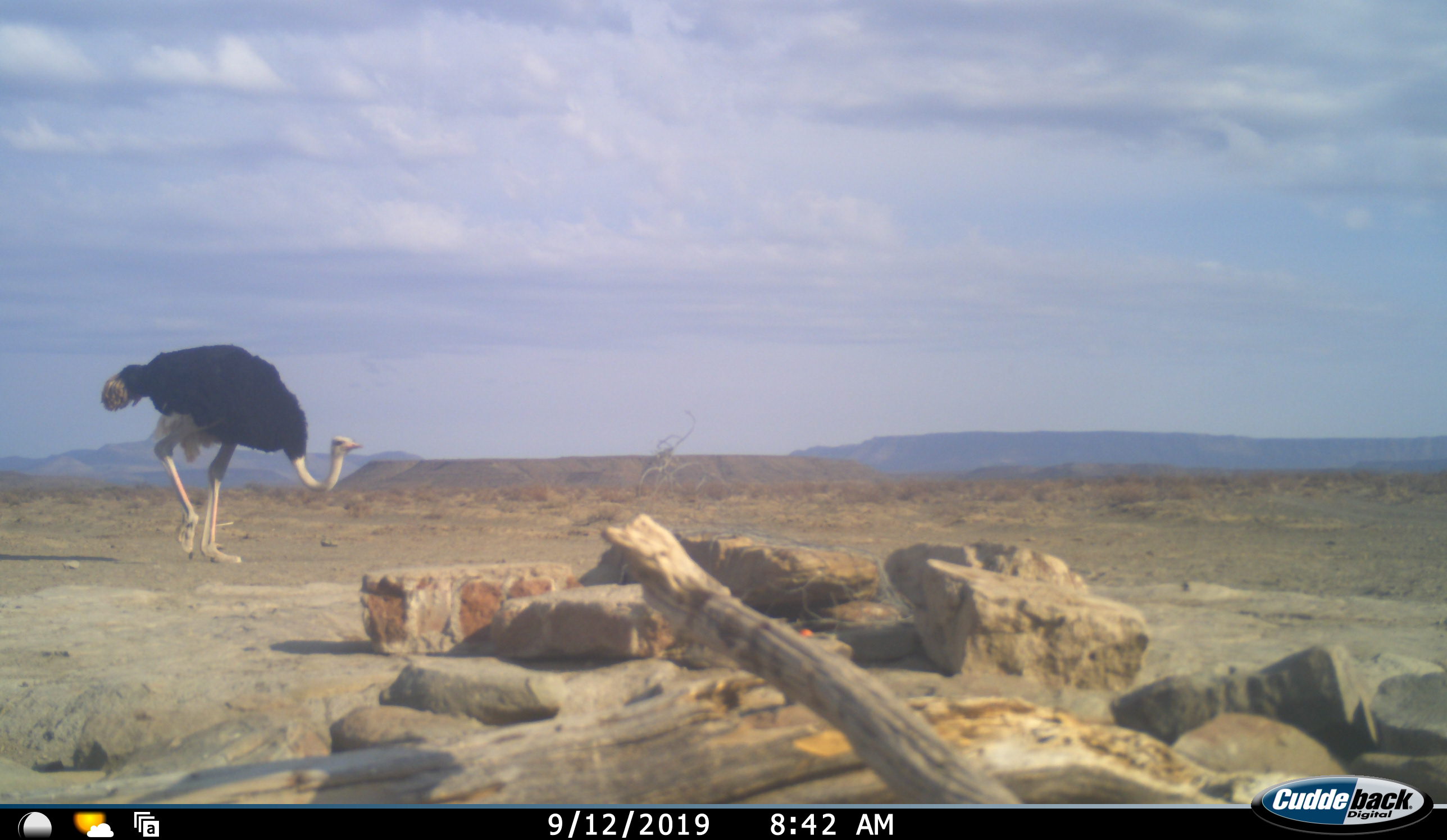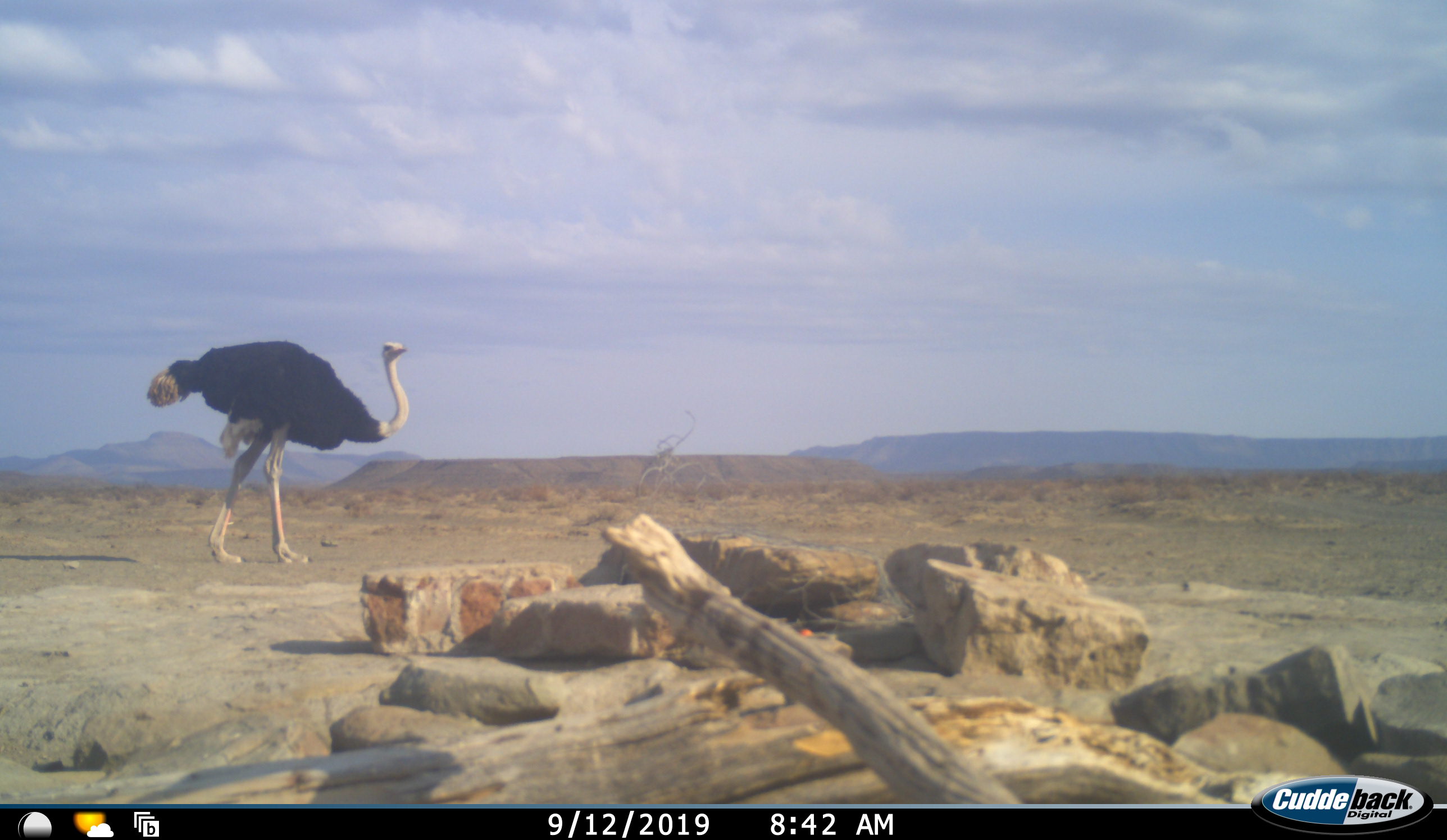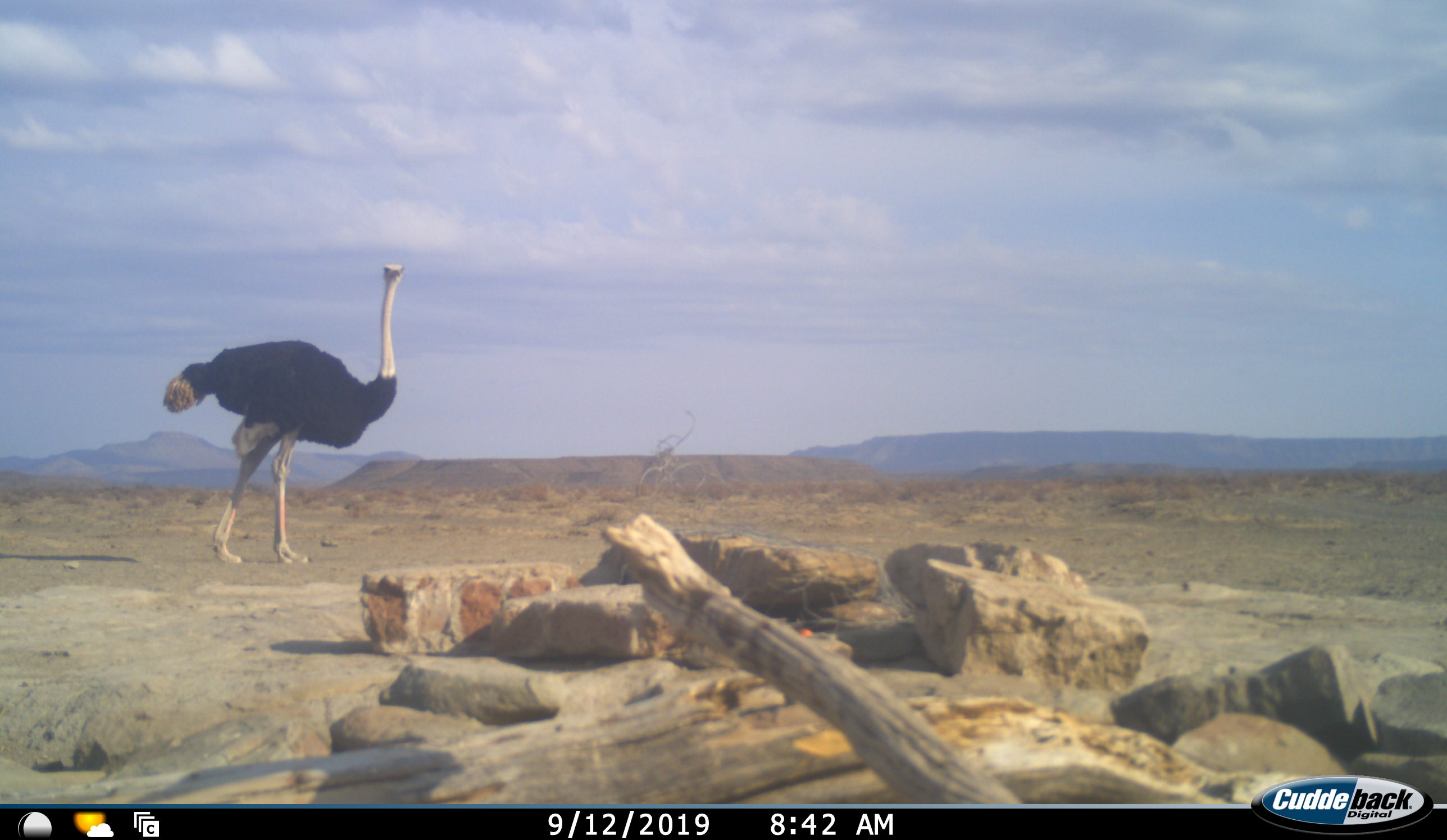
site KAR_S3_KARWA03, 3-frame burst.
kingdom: Animalia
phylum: Chordata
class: Aves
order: Struthioniformes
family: Struthionidae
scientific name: Struthionidae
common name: ostrich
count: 1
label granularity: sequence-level